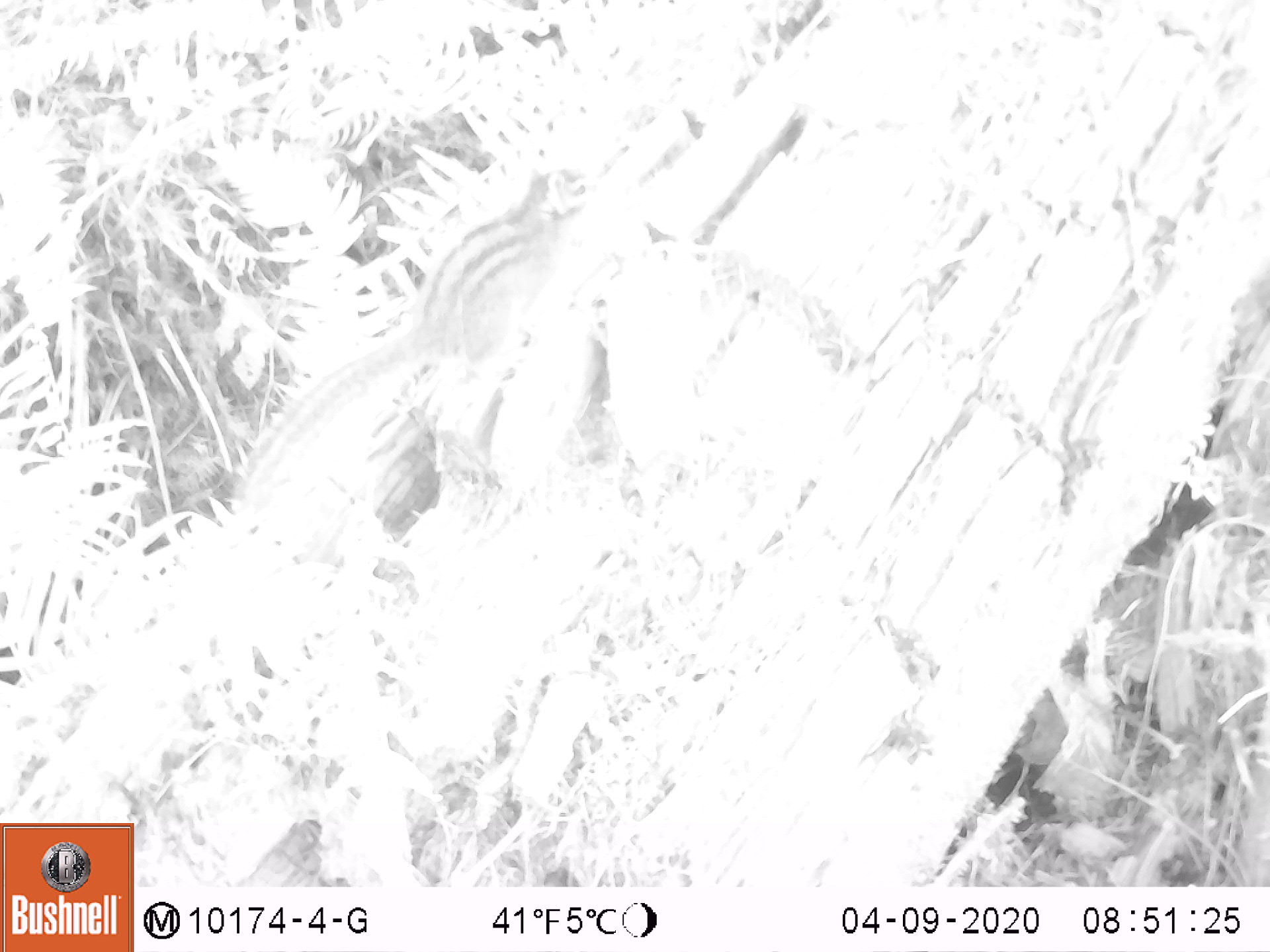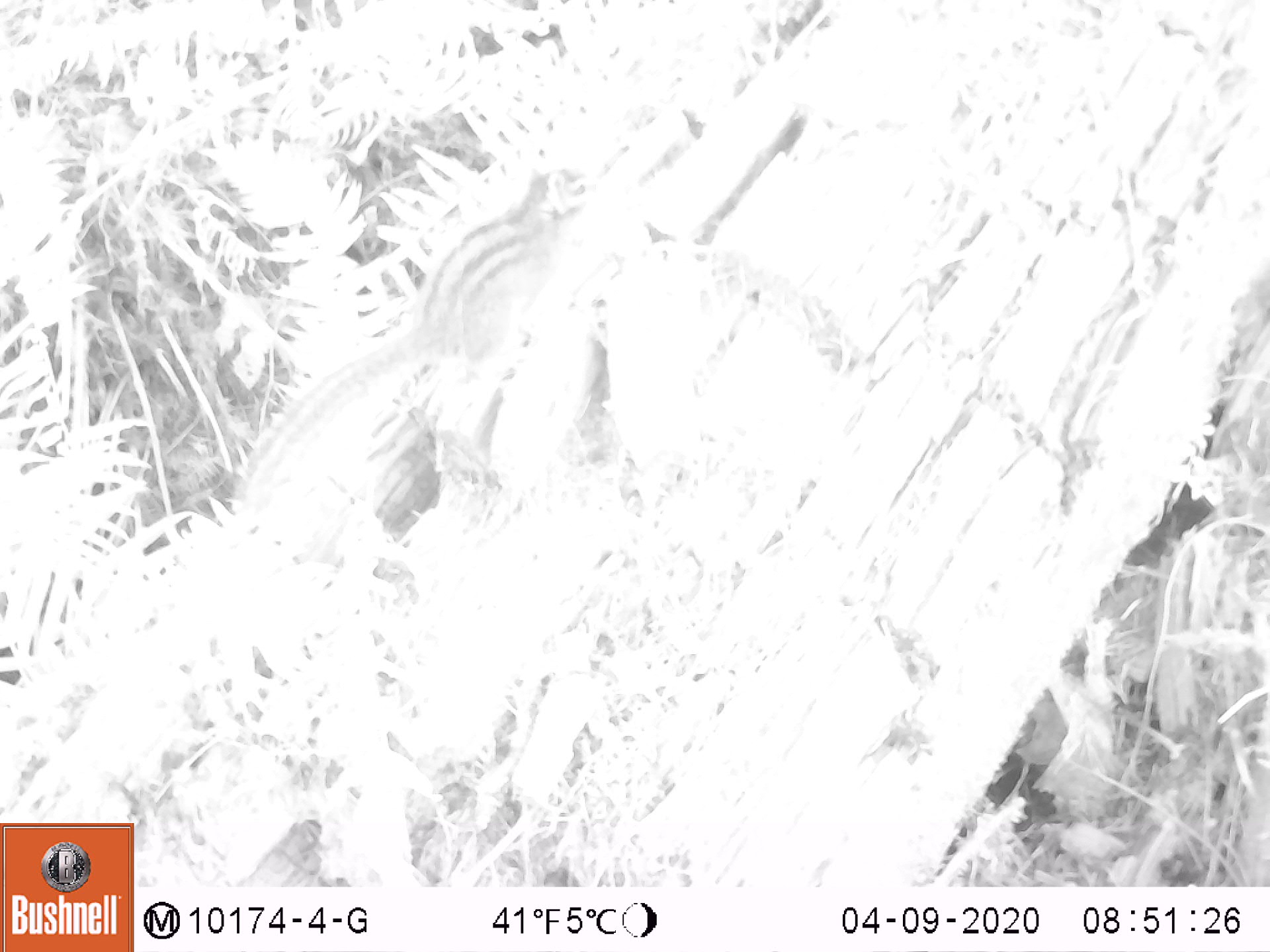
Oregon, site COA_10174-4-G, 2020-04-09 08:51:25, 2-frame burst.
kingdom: Animalia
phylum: Chordata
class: Mammalia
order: Rodentia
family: Sciuridae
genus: Neotamias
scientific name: Neotamias townsendii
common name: townsend's chipmunk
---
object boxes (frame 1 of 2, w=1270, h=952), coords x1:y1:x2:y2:
townsend's chipmunk: 230:157:609:516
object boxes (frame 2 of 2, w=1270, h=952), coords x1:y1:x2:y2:
townsend's chipmunk: 228:153:600:536